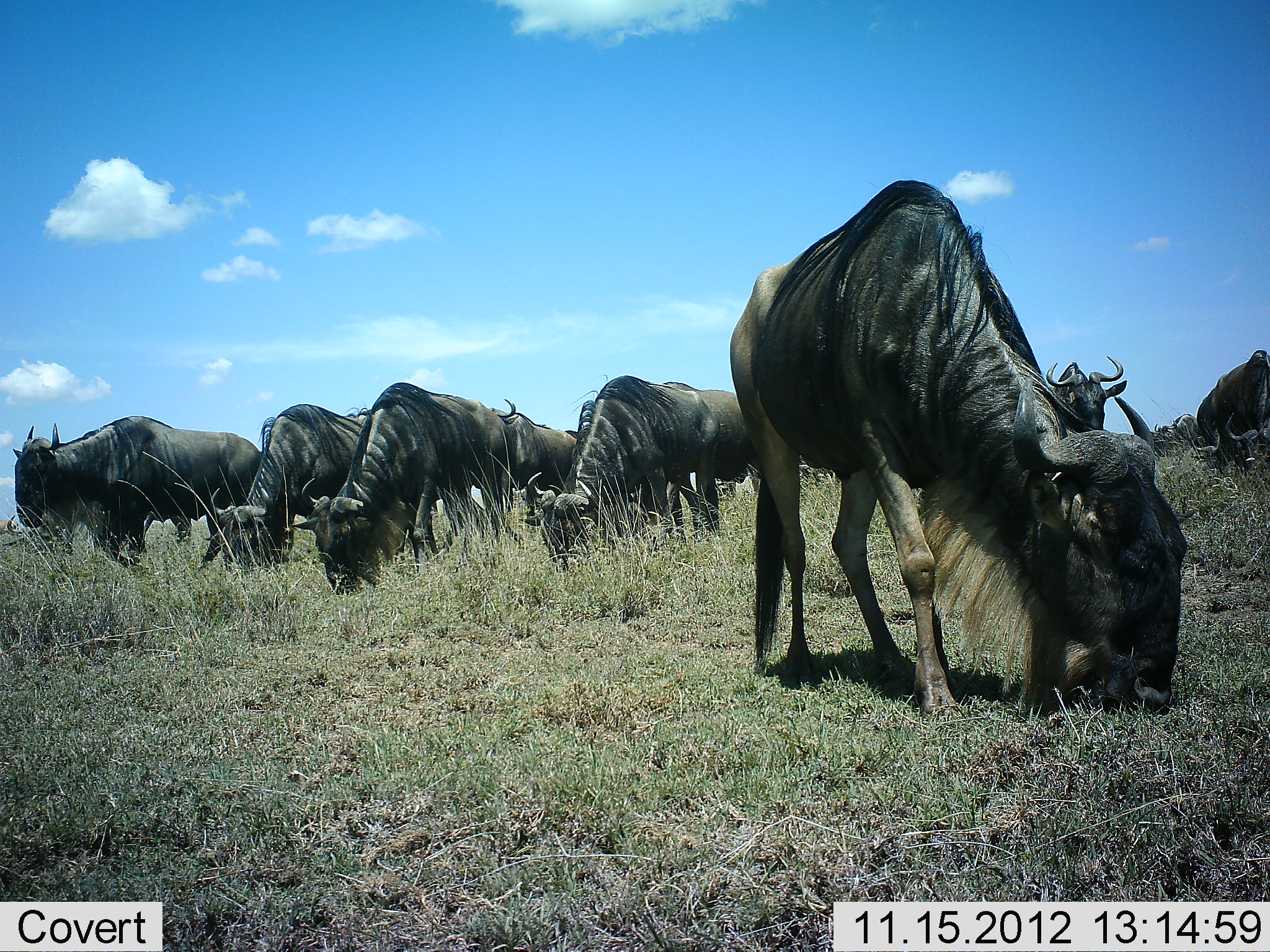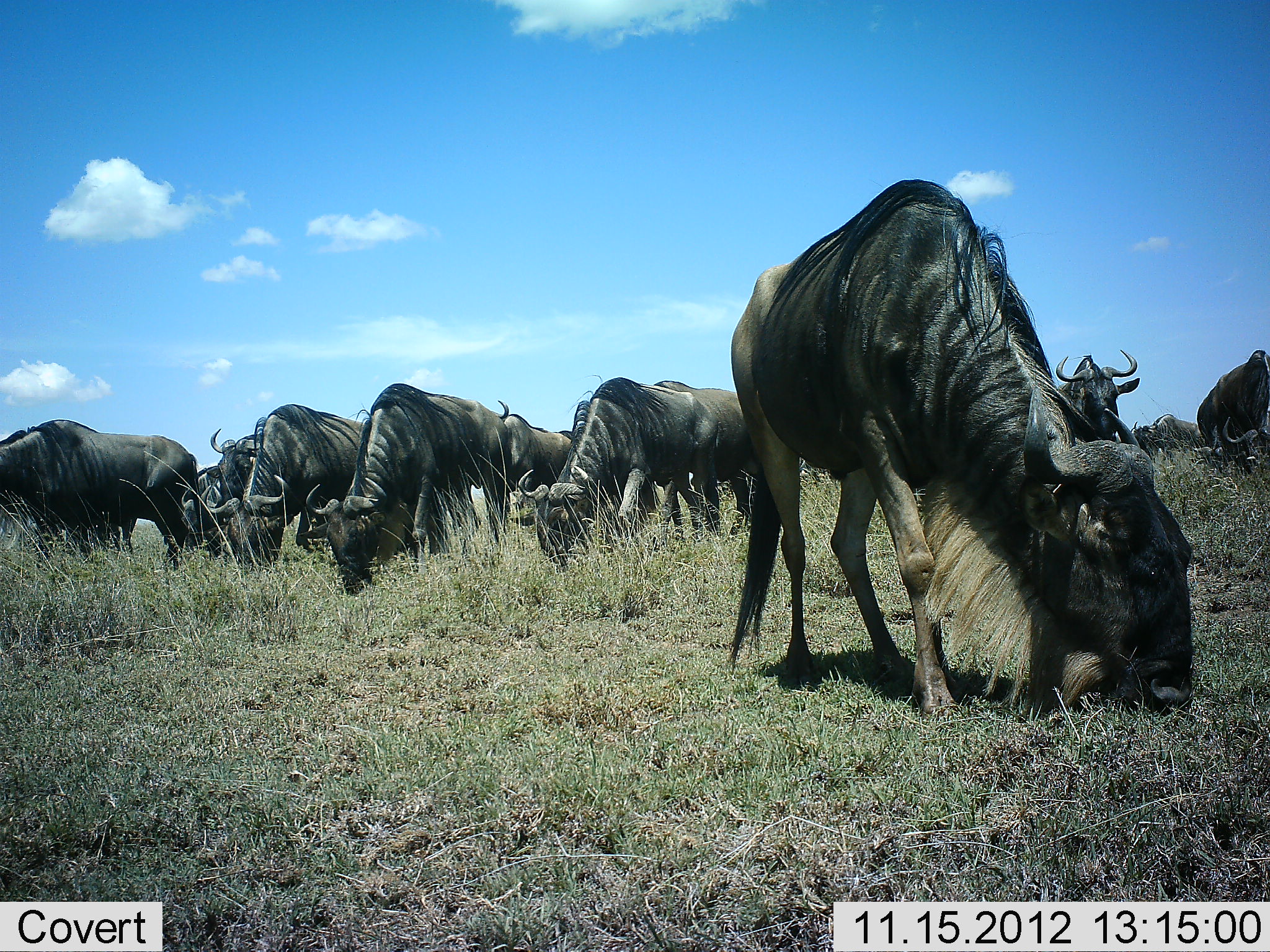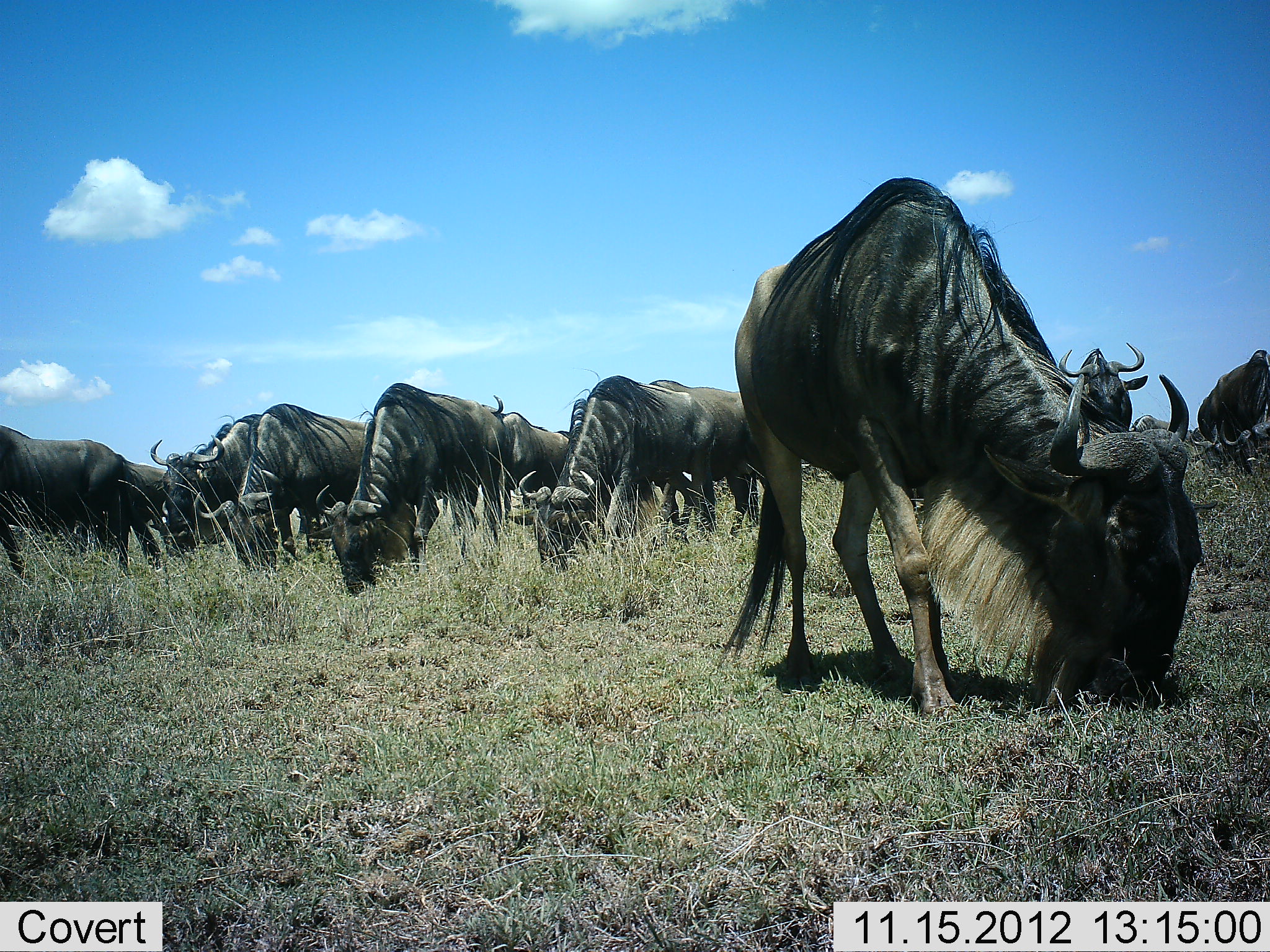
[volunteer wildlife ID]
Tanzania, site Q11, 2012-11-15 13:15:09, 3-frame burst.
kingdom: Animalia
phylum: Chordata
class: Mammalia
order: Artiodactyla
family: Bovidae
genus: Connochaetes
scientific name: Connochaetes taurinus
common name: blue wildebeest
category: wildebeest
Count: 11-50.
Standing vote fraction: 30%.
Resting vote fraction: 0%.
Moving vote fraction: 40%.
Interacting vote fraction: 0%.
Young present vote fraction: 0%.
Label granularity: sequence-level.